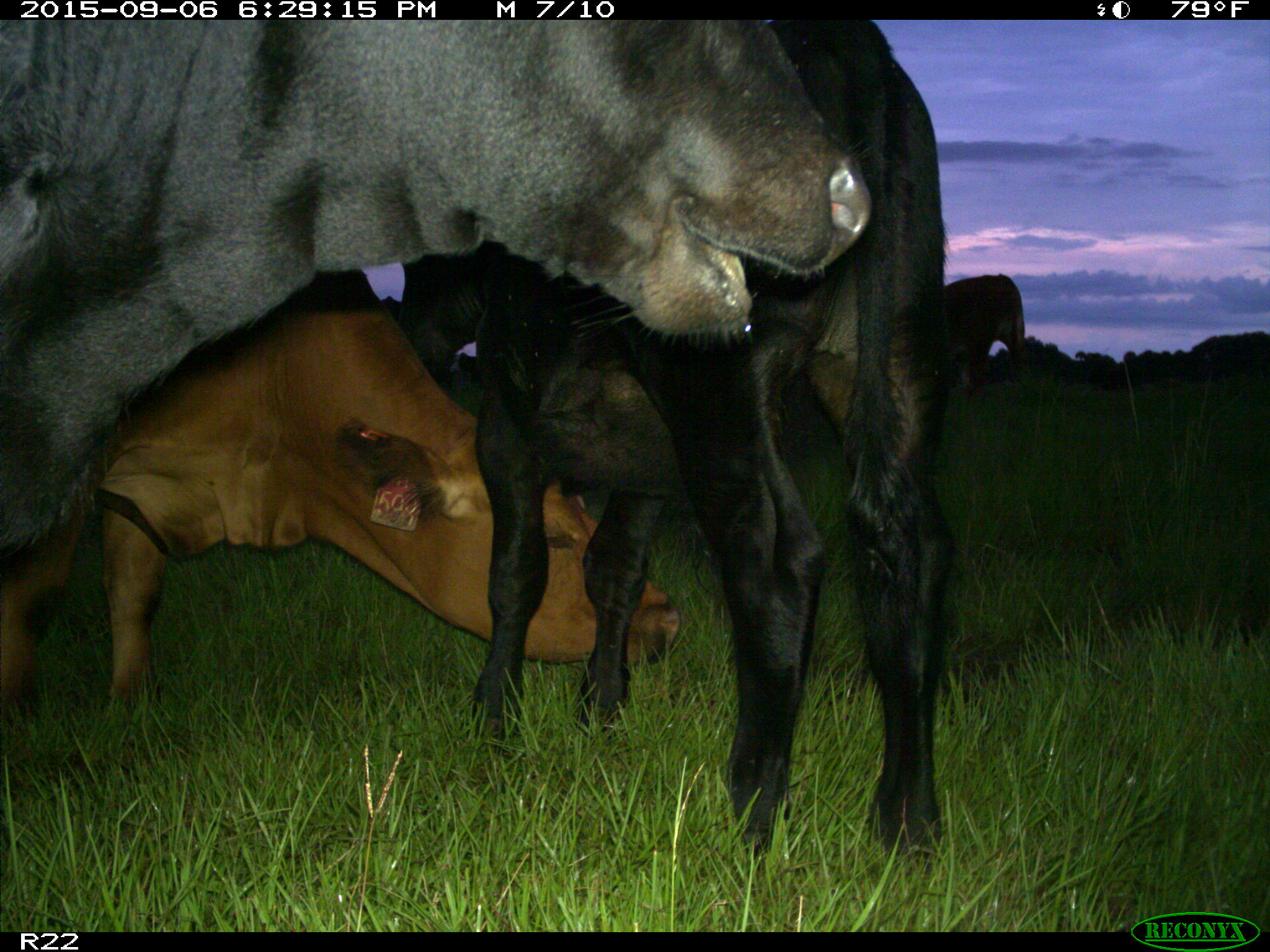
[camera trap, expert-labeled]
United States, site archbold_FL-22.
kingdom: Animalia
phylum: Chordata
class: Mammalia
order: Artiodactyla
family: Bovidae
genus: Bos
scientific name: Bos taurus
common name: domestic cow